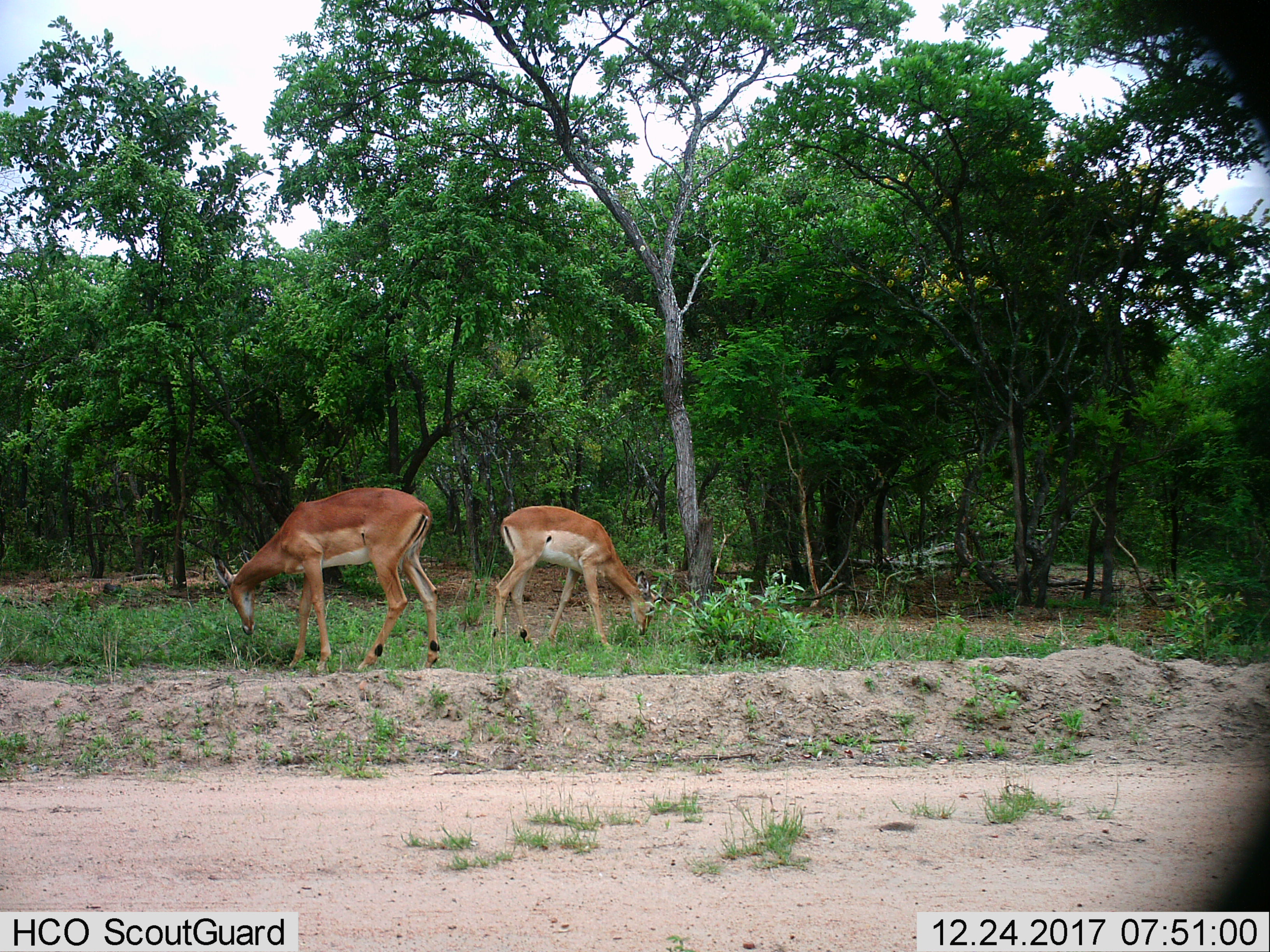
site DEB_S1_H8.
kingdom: Animalia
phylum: Chordata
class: Mammalia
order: Artiodactyla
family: Bovidae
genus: Aepyceros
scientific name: Aepyceros melampus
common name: impala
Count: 2.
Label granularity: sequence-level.